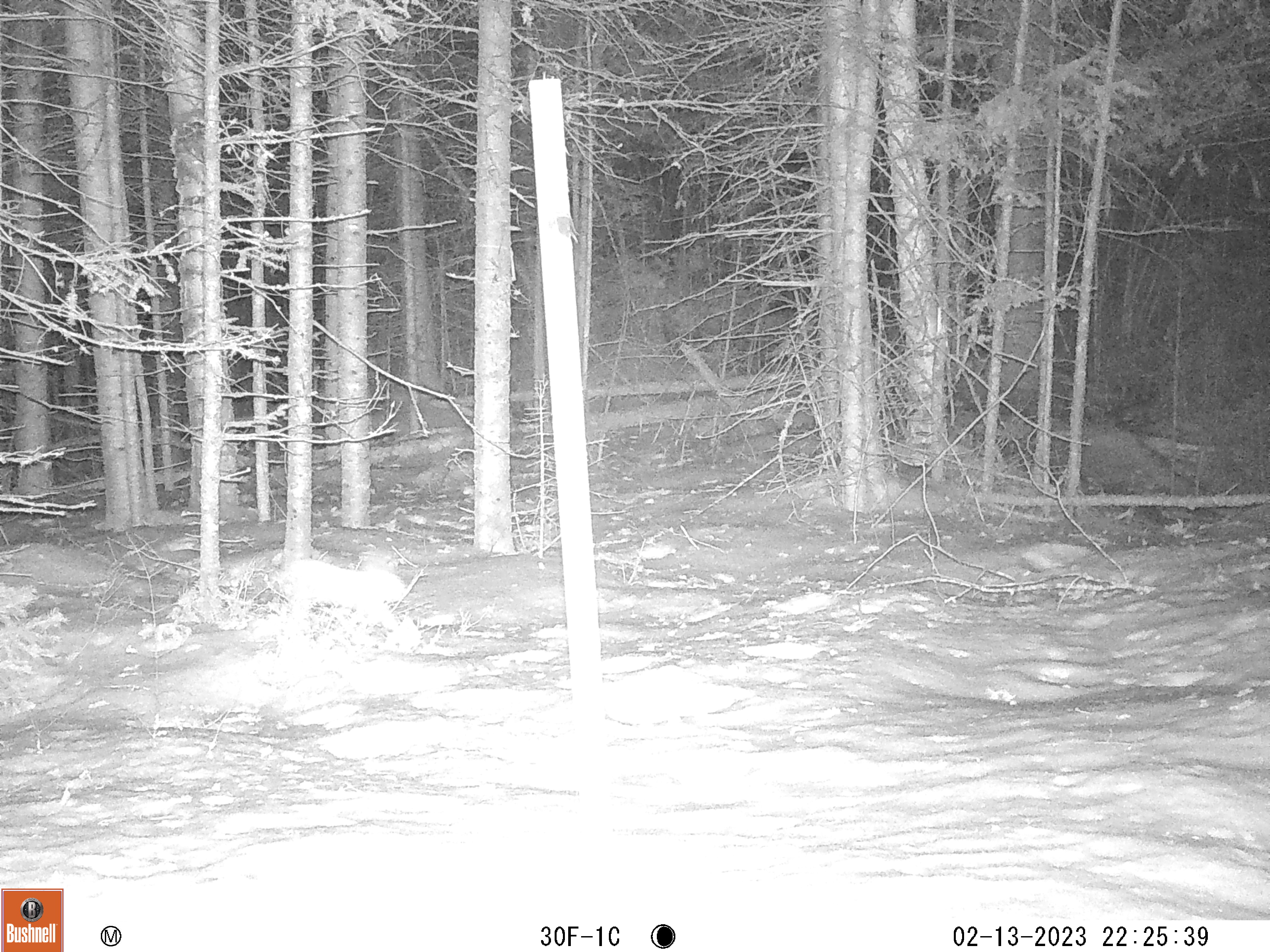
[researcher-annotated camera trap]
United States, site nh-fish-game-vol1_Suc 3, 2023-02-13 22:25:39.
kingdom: Animalia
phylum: Chordata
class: Mammalia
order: Lagomorpha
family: Leporidae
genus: Lepus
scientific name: Lepus americanus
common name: snowshoe hare